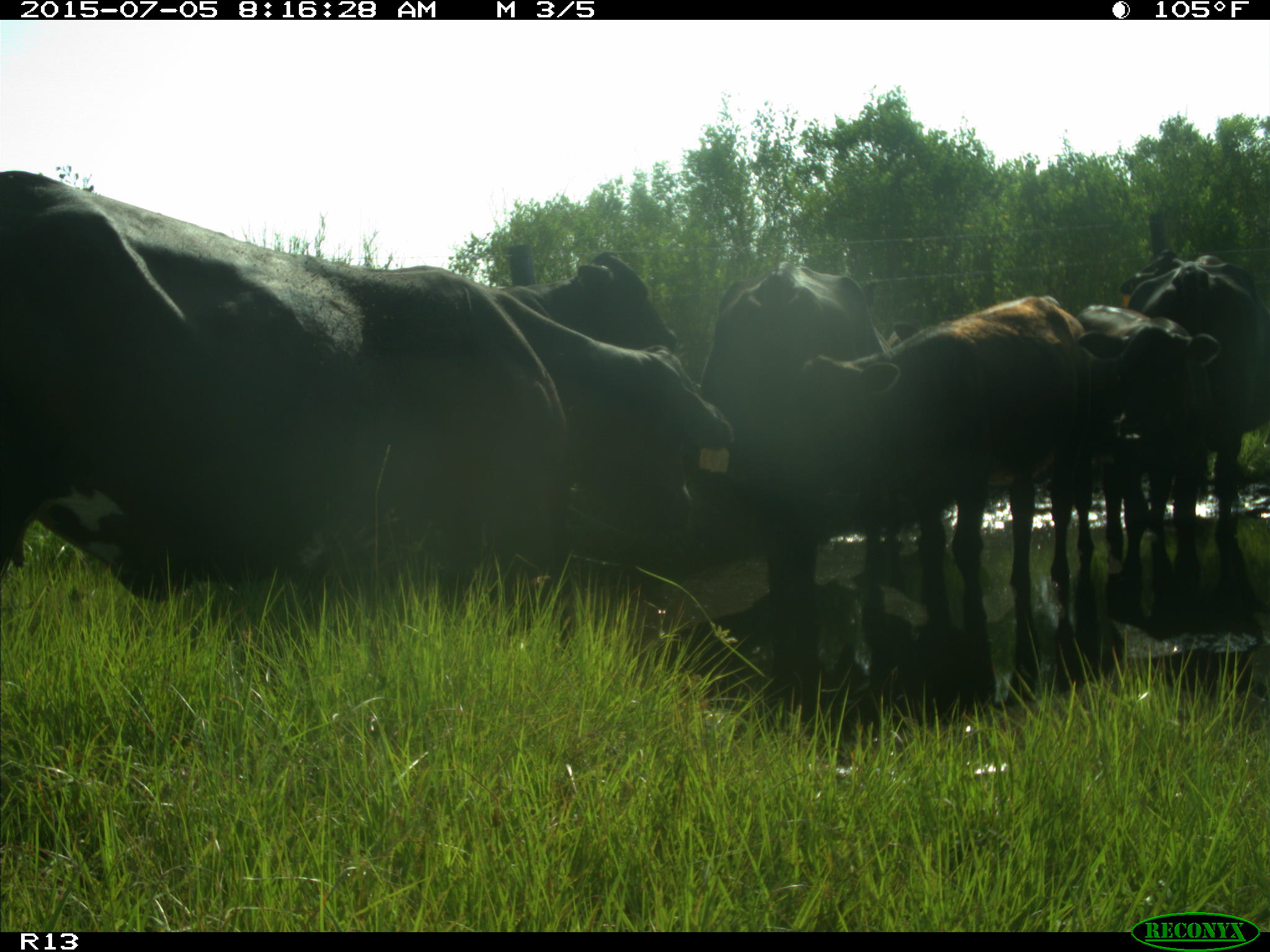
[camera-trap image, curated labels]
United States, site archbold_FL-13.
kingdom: Animalia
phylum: Chordata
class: Mammalia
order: Artiodactyla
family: Bovidae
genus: Bos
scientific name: Bos taurus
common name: domestic cow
Bos taurus (domestic cow).